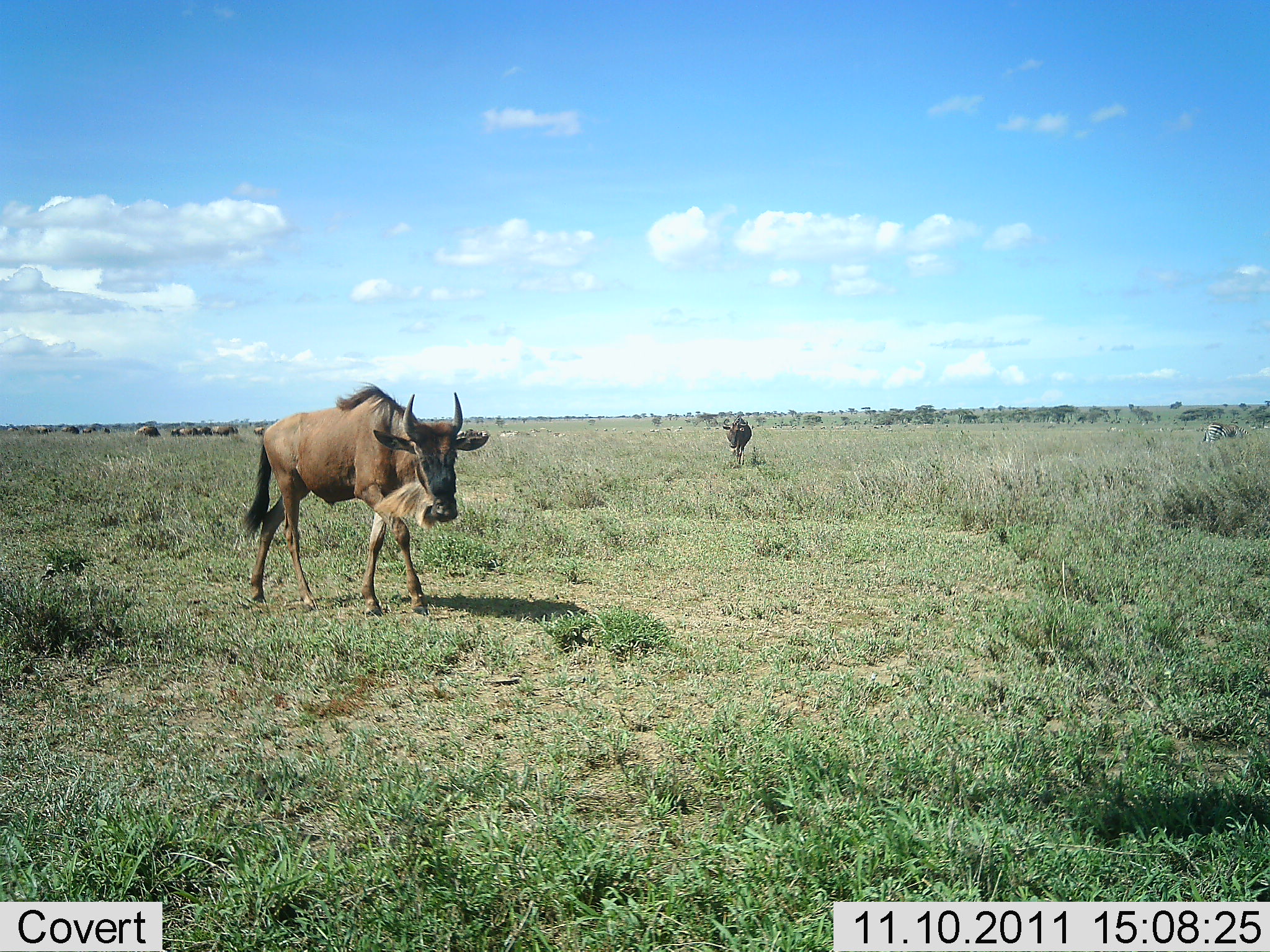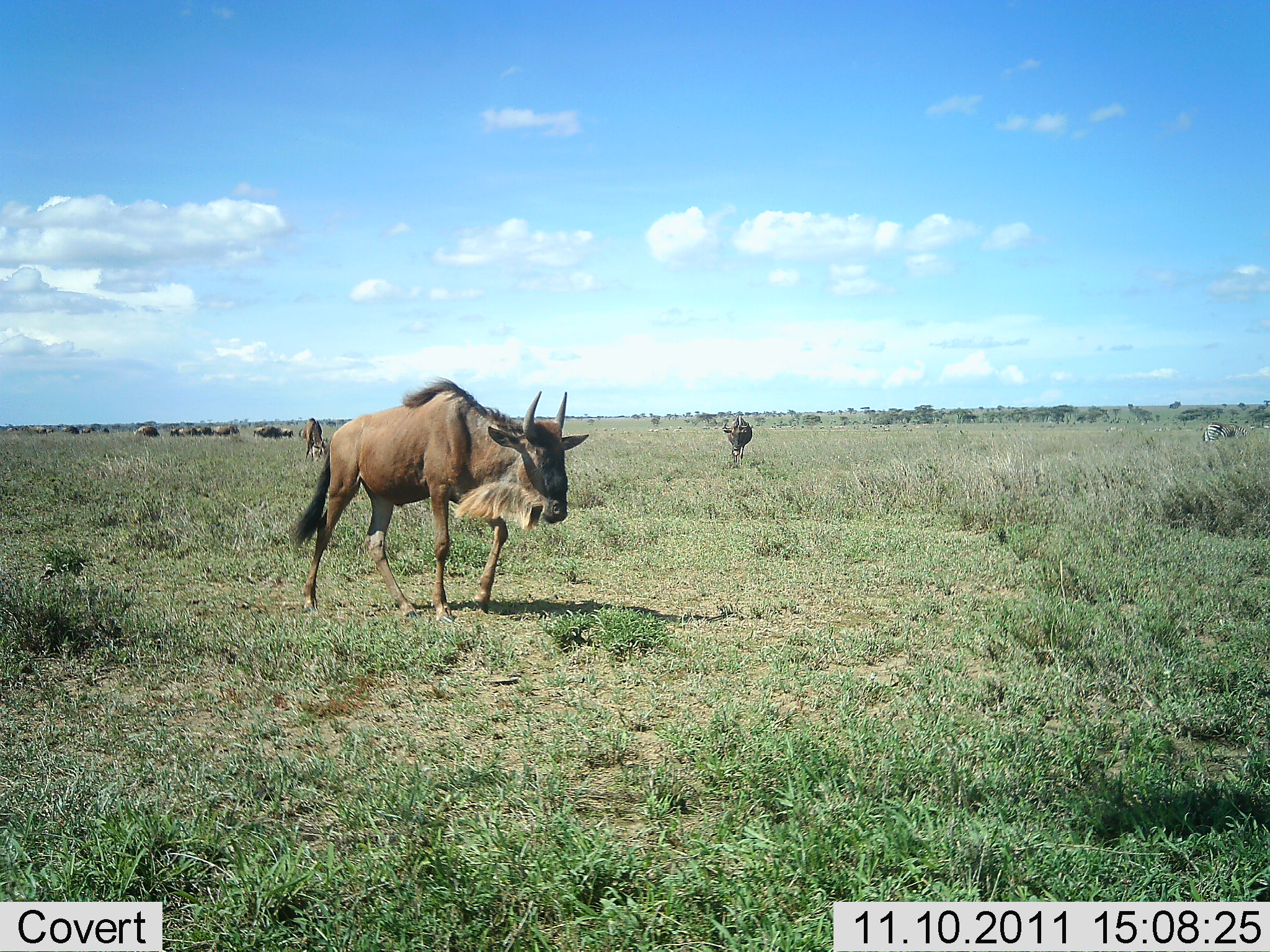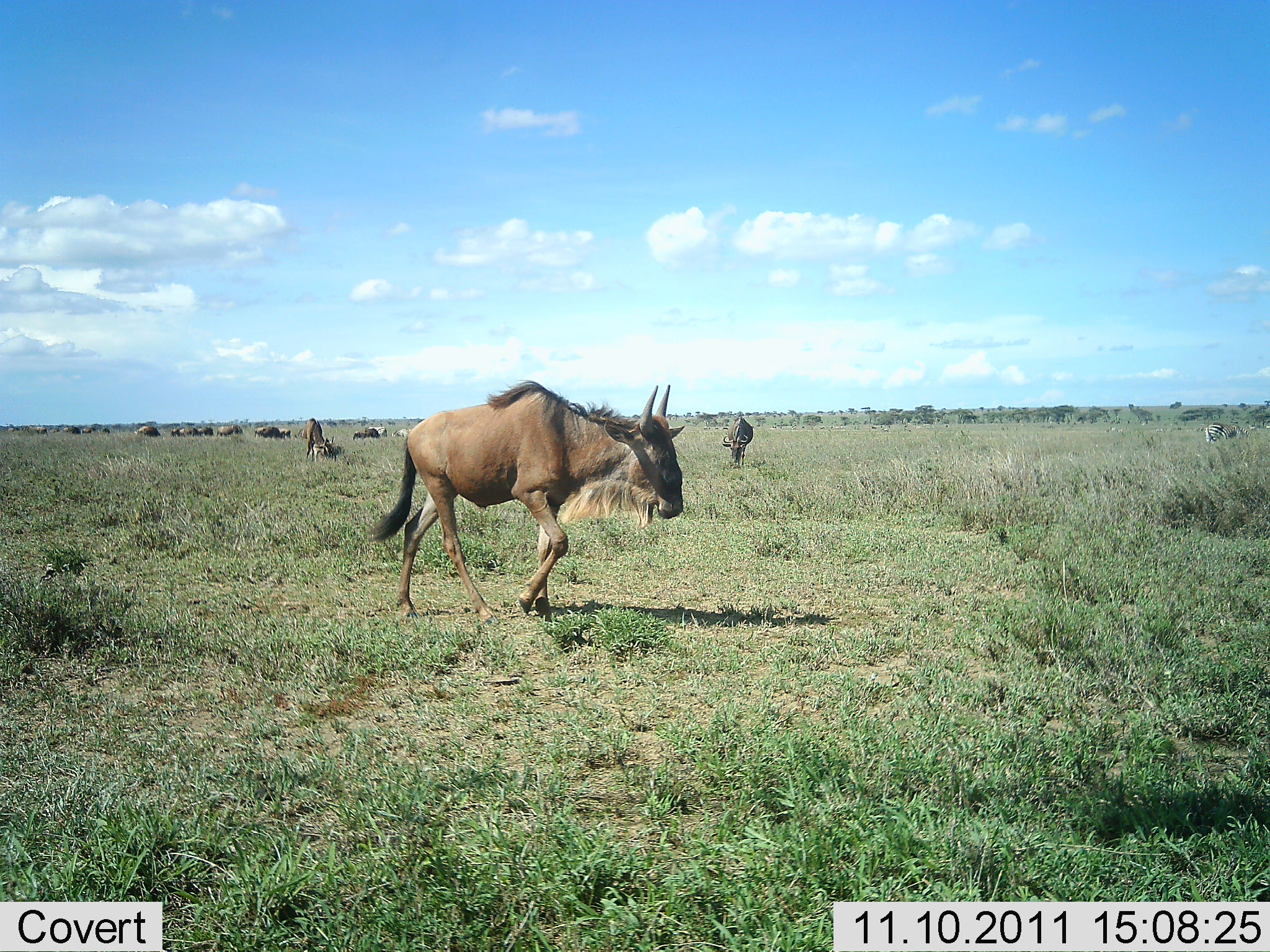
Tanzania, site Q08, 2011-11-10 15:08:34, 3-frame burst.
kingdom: Animalia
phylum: Chordata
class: Mammalia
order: Artiodactyla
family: Bovidae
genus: Connochaetes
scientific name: Connochaetes taurinus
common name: blue wildebeest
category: wildebeest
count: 11-50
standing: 56%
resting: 17%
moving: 78%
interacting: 0%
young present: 0%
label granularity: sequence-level